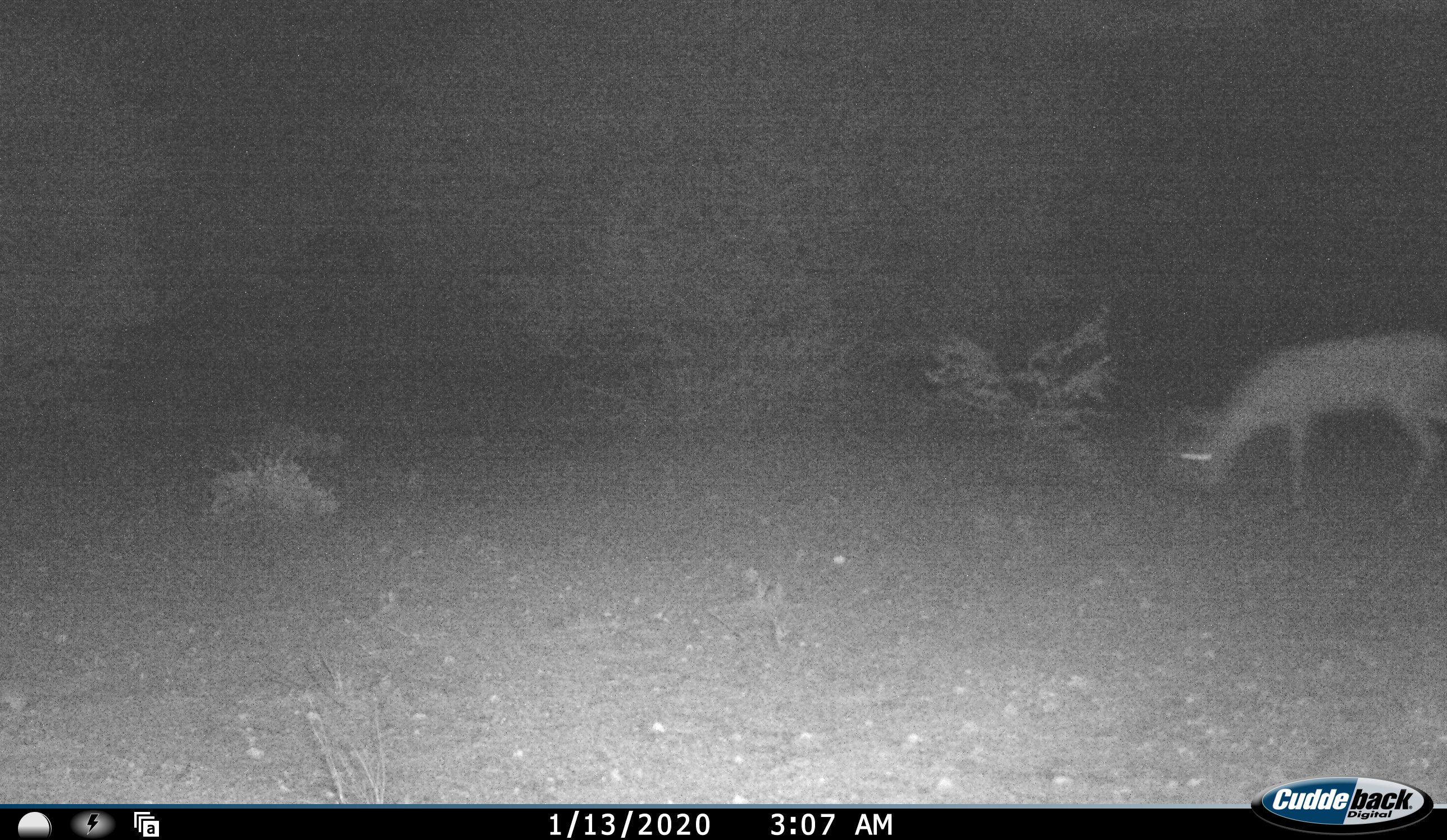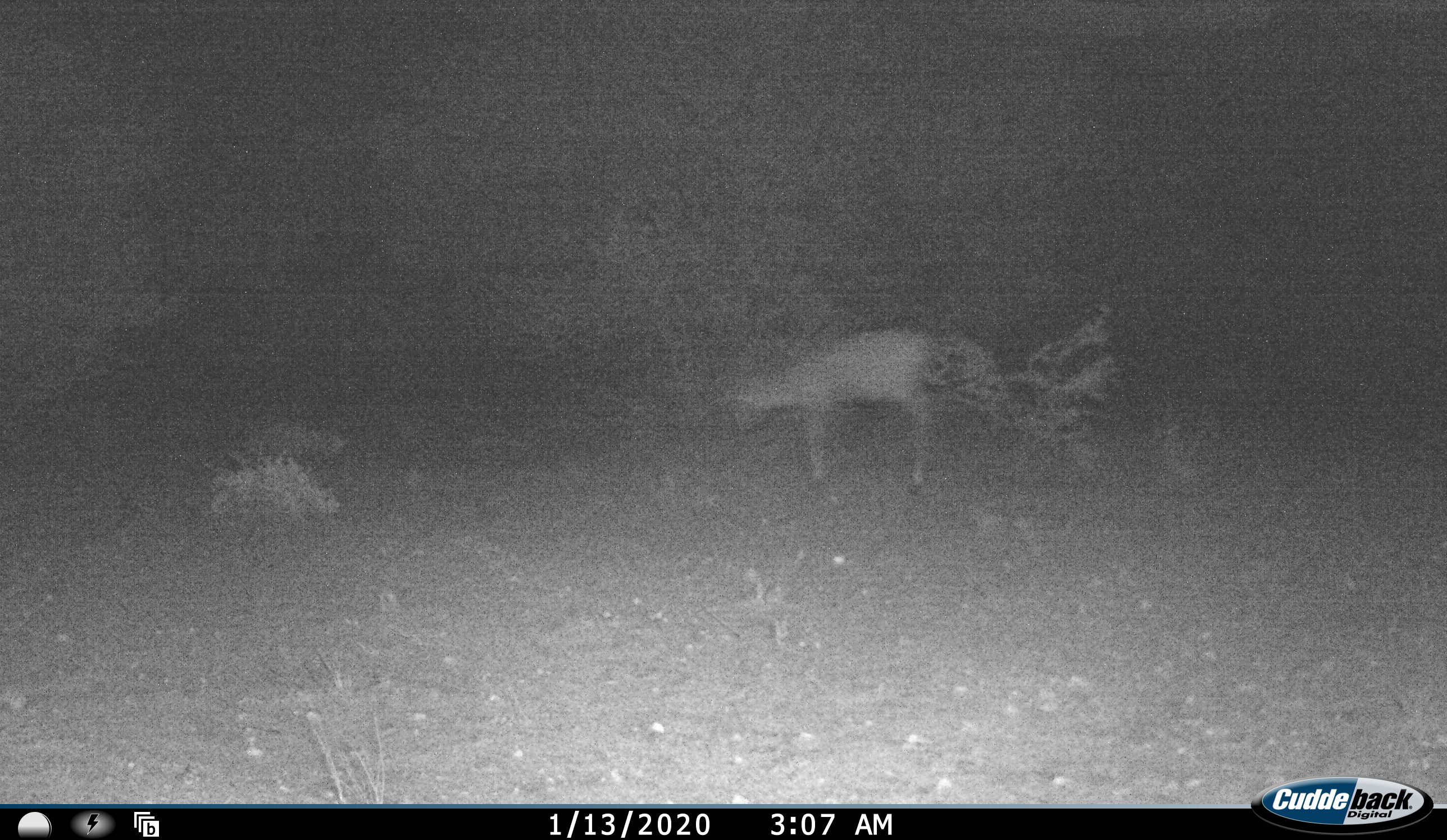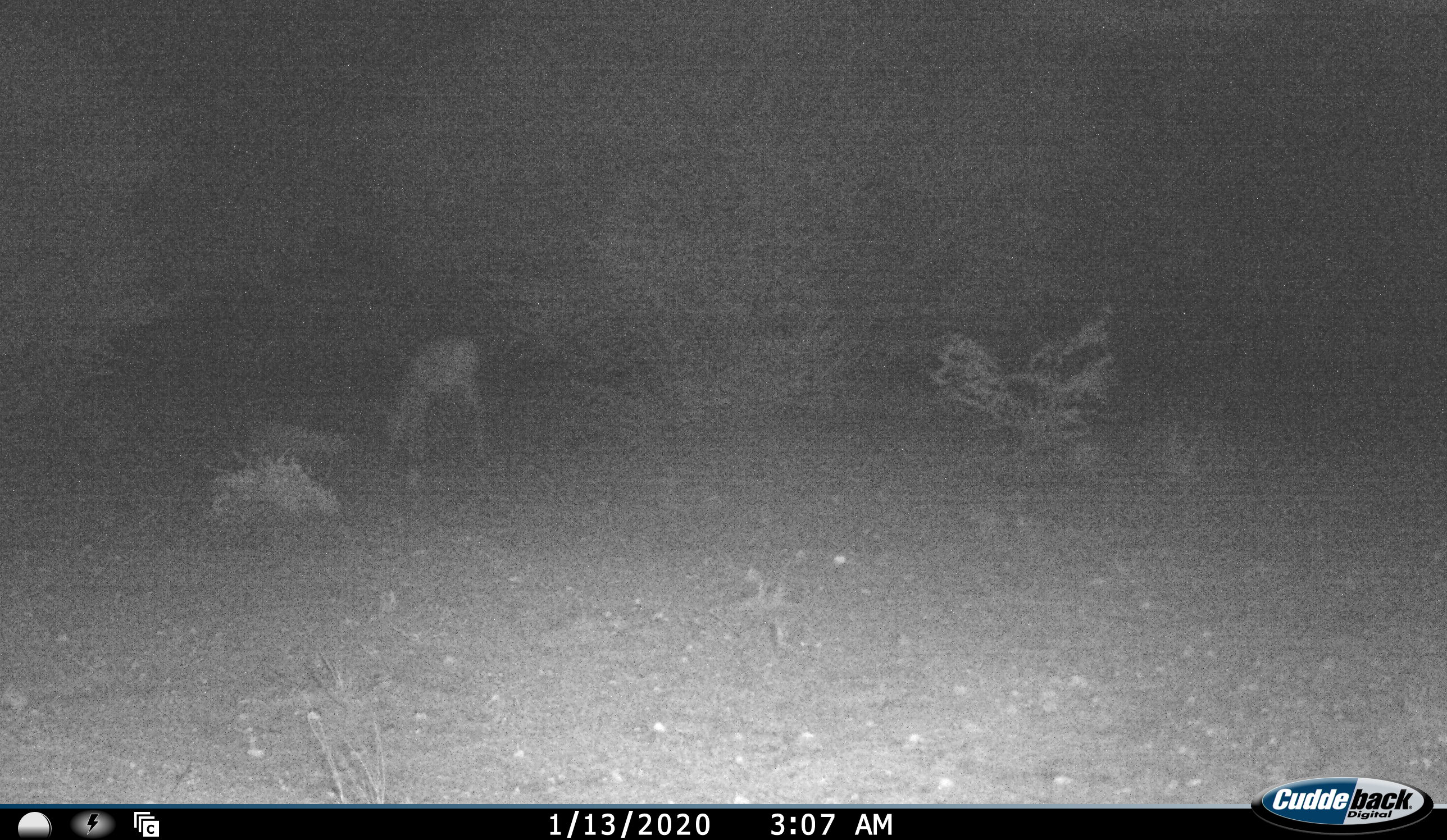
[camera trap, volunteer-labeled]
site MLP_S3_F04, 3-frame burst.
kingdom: Animalia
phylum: Chordata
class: Mammalia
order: Artiodactyla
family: Bovidae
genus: Raphicerus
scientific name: Raphicerus campestris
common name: steenbok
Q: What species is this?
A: Steenbok (Raphicerus campestris).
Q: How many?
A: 1.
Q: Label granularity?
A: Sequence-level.